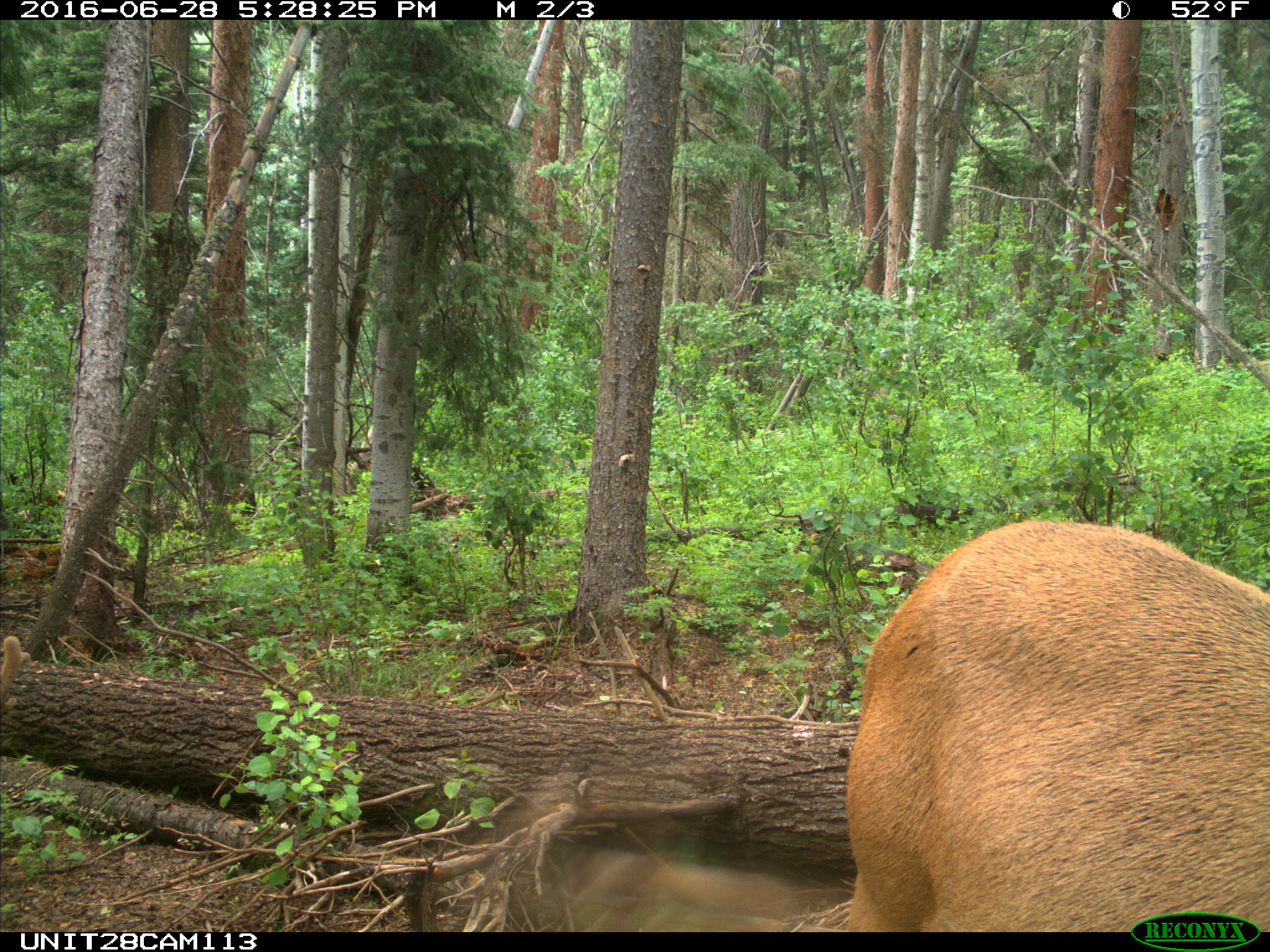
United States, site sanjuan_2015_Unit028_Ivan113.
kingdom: Animalia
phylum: Chordata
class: Mammalia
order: Artiodactyla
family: Cervidae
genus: Cervus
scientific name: Cervus elaphus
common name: red deer